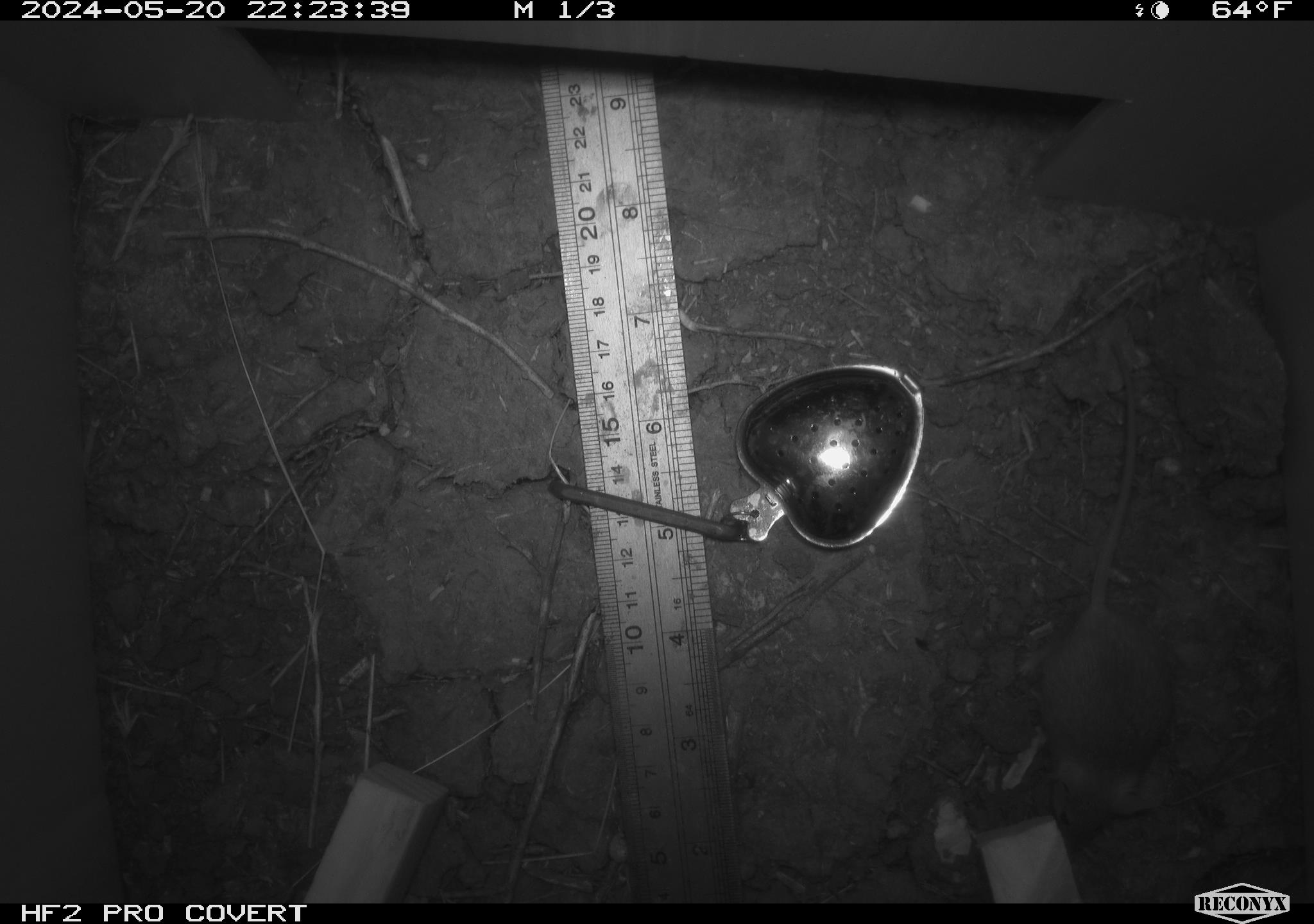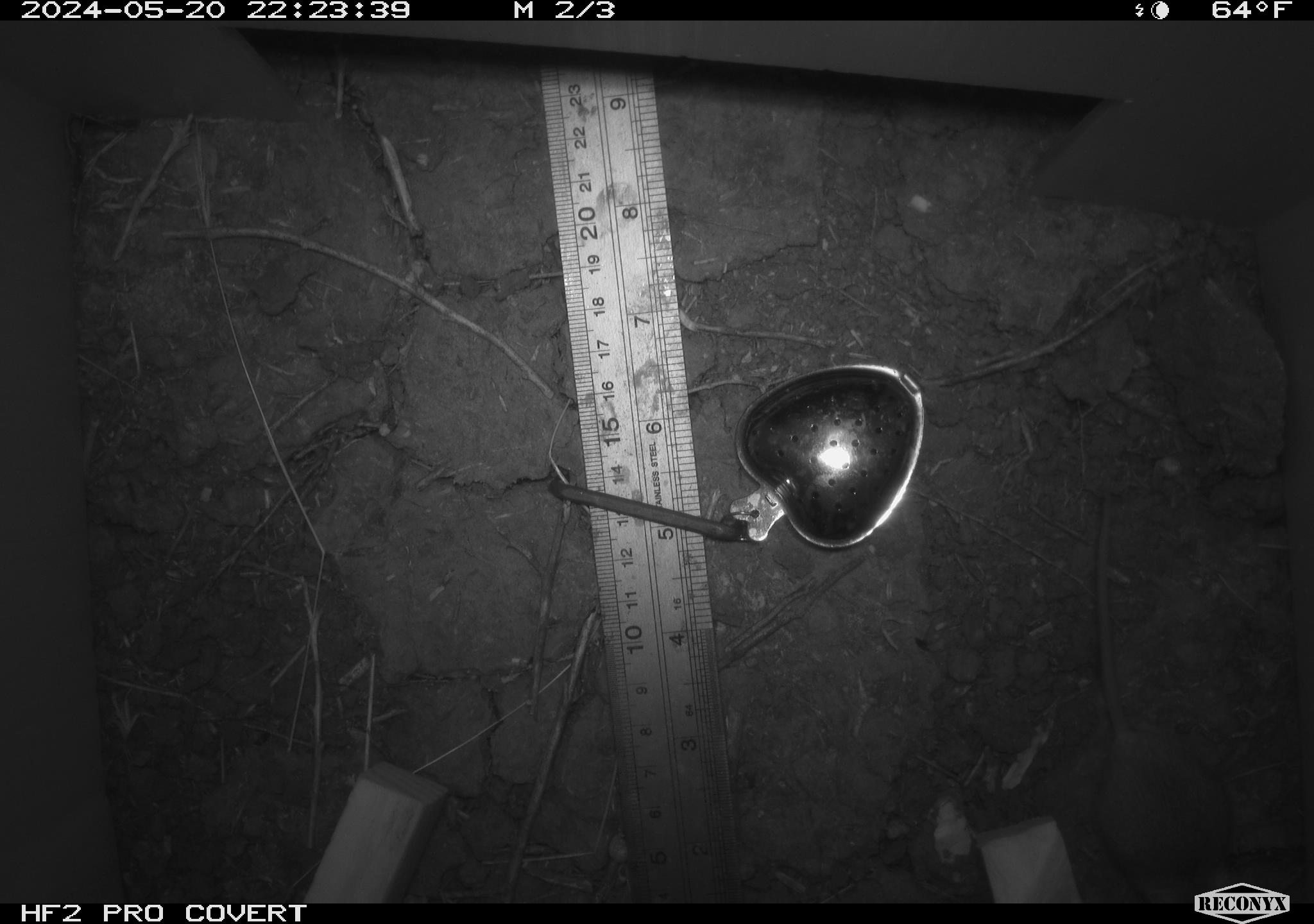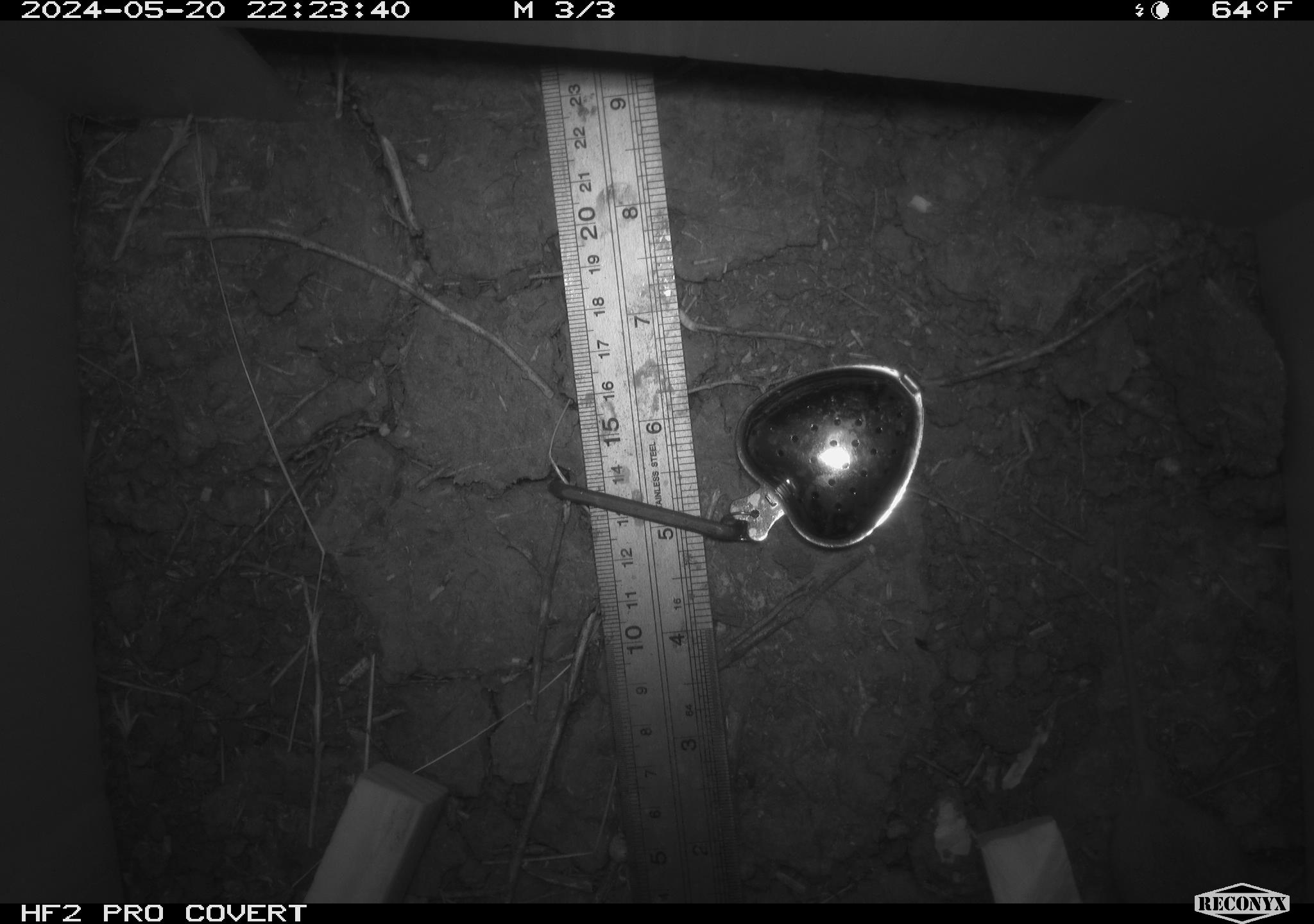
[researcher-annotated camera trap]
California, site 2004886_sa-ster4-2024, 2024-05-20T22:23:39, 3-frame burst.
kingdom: Animalia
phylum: Chordata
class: Mammalia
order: Rodentia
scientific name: Rodentia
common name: mouse species